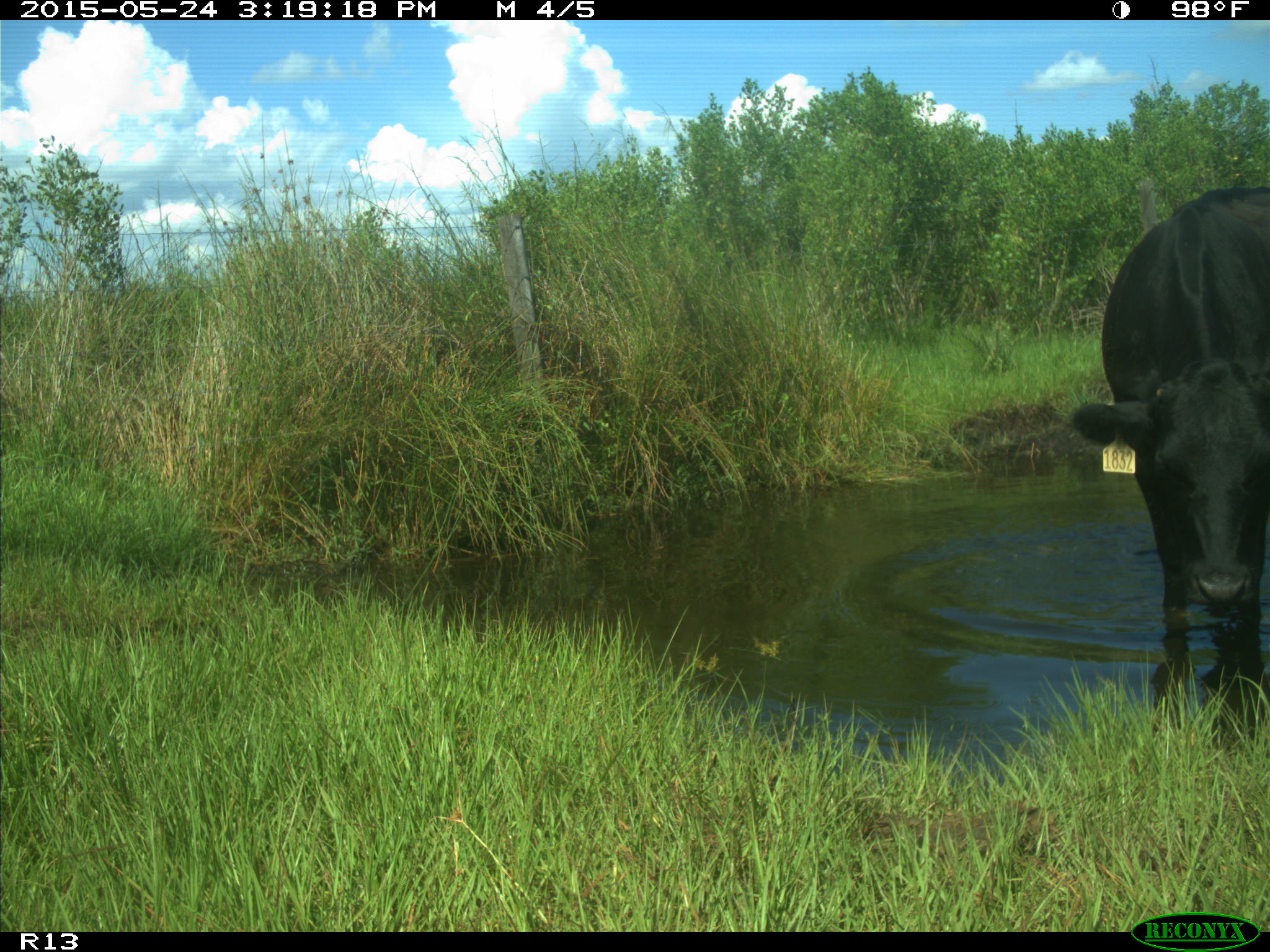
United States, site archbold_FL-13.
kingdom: Animalia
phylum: Chordata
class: Mammalia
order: Artiodactyla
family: Bovidae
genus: Bos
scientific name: Bos taurus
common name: domestic cow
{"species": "Bos taurus (domestic cow)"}